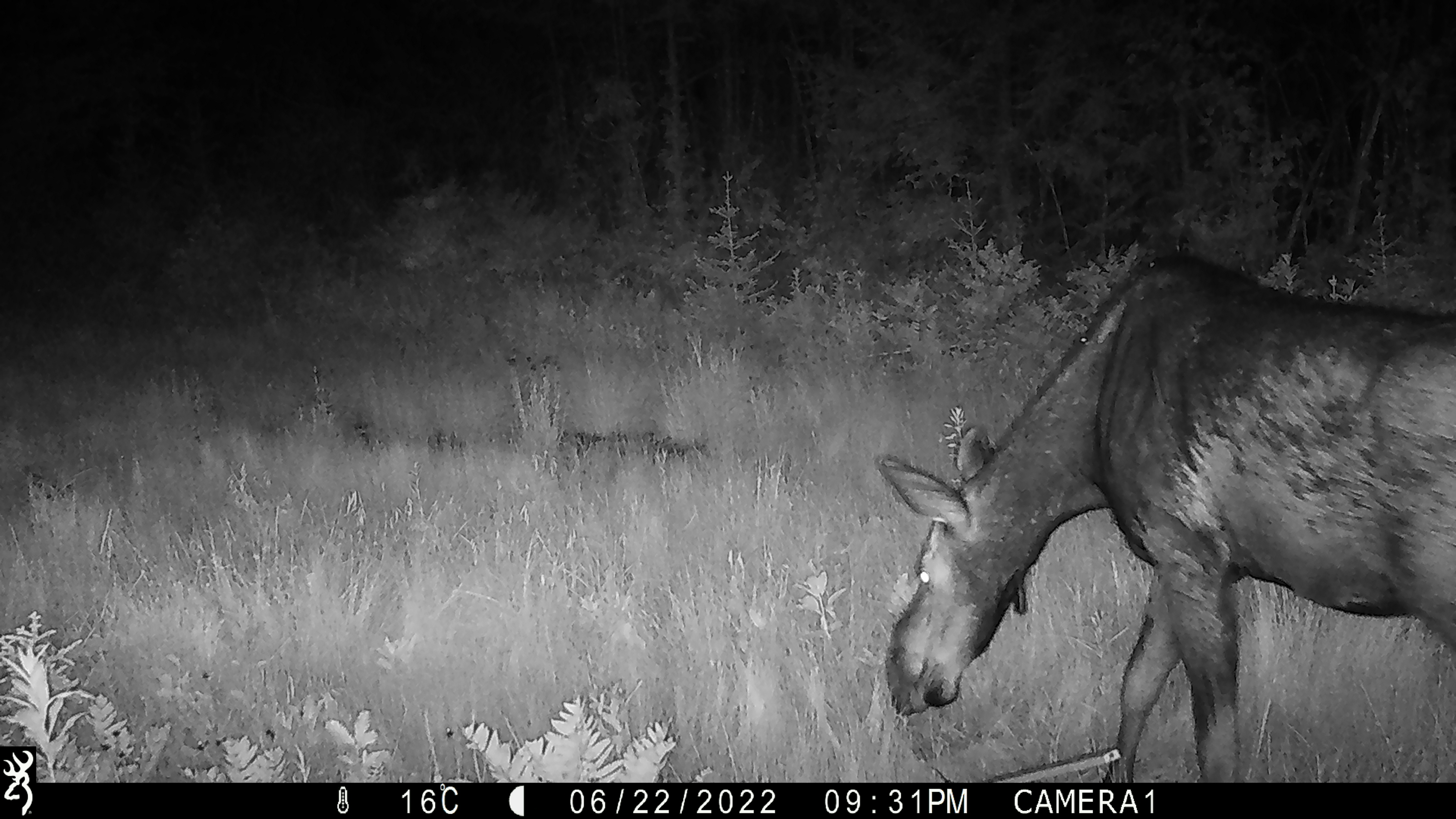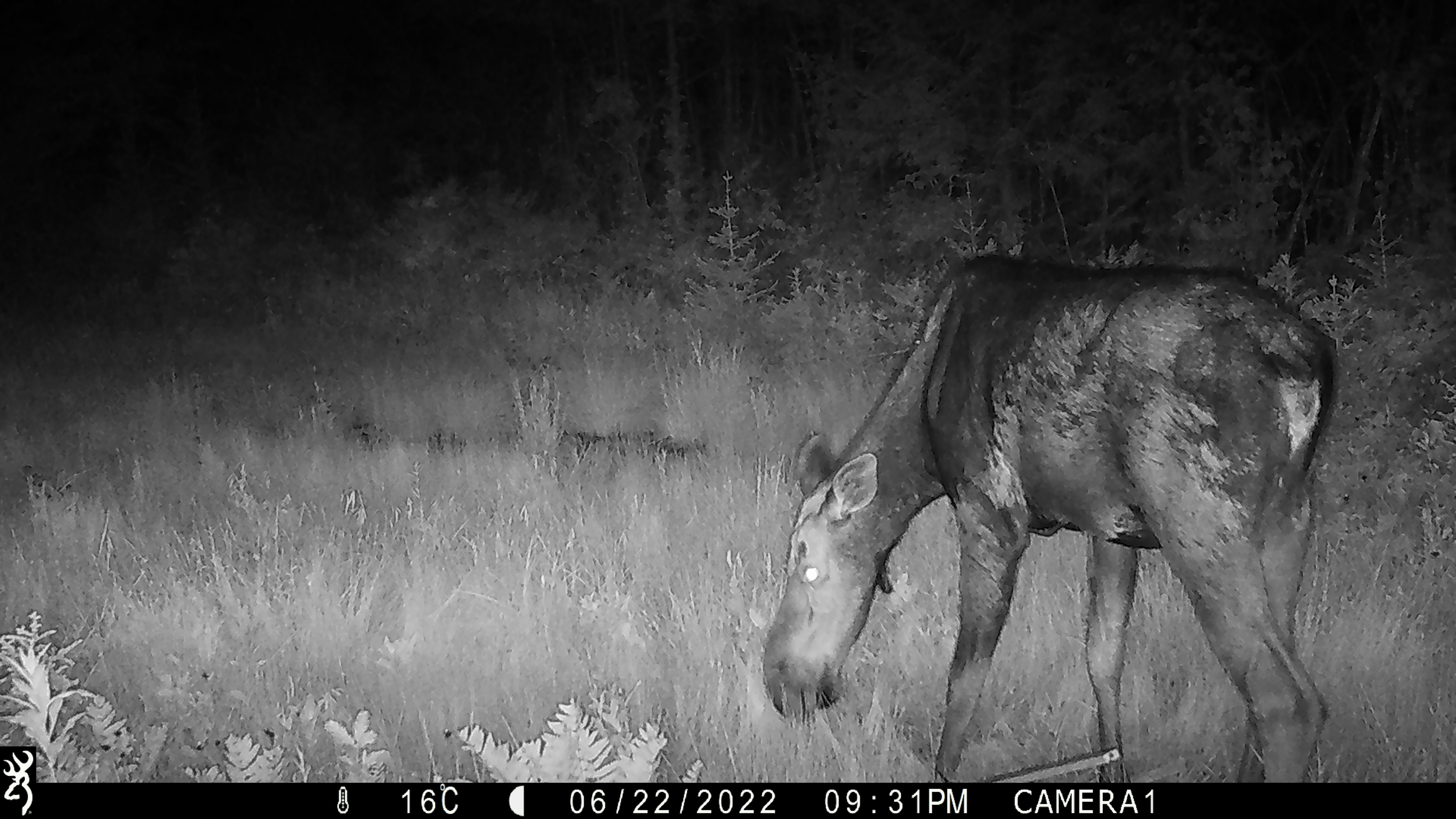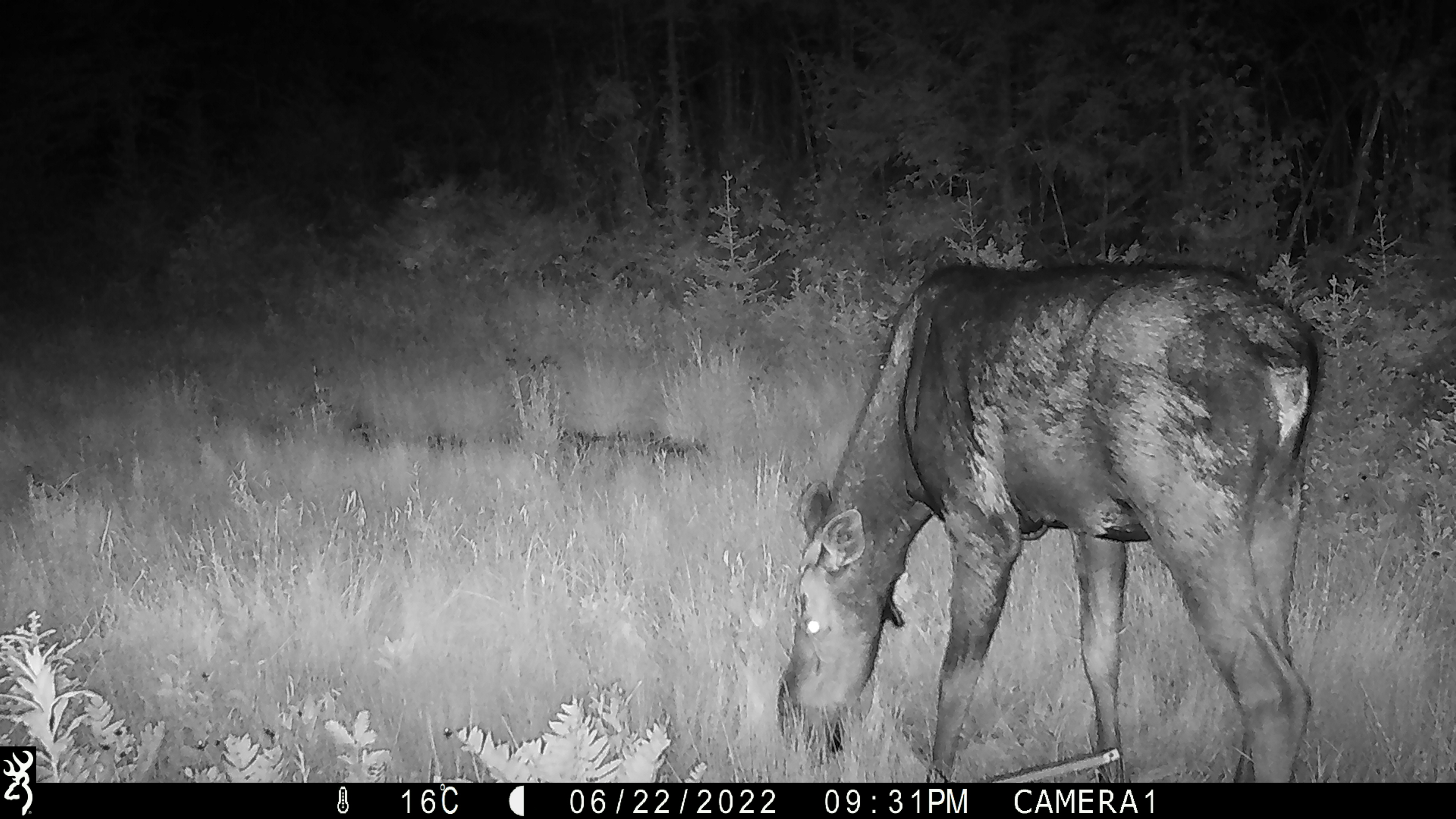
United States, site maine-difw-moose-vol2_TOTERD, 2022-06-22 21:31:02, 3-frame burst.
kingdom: Animalia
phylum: Chordata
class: Mammalia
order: Artiodactyla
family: Cervidae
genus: Alces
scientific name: Alces alces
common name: moose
Moose (Alces alces).